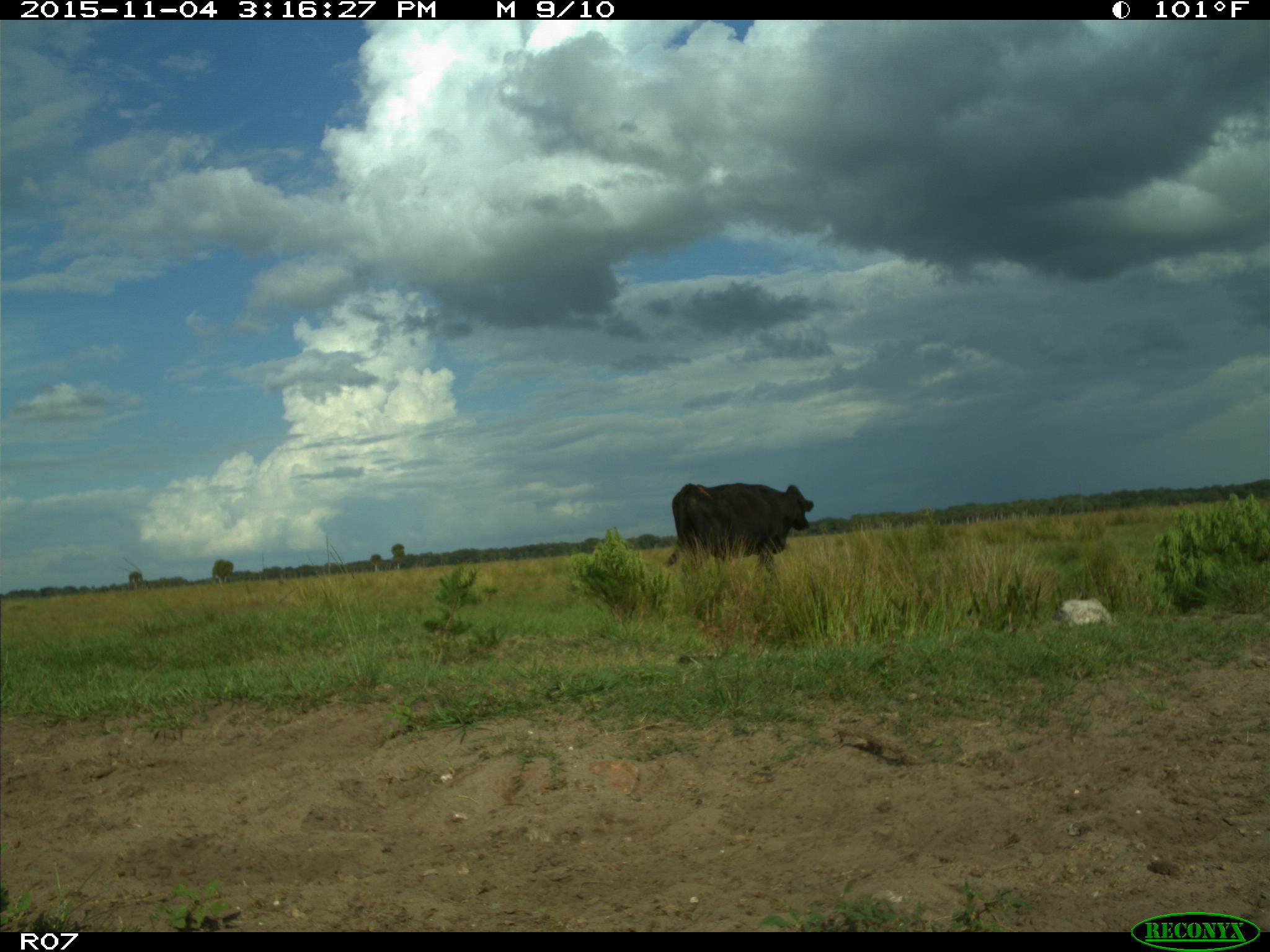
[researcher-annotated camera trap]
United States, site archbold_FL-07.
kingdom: Animalia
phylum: Chordata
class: Mammalia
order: Artiodactyla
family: Bovidae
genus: Bos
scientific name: Bos taurus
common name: domestic cow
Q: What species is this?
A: Bos taurus (domestic cow).